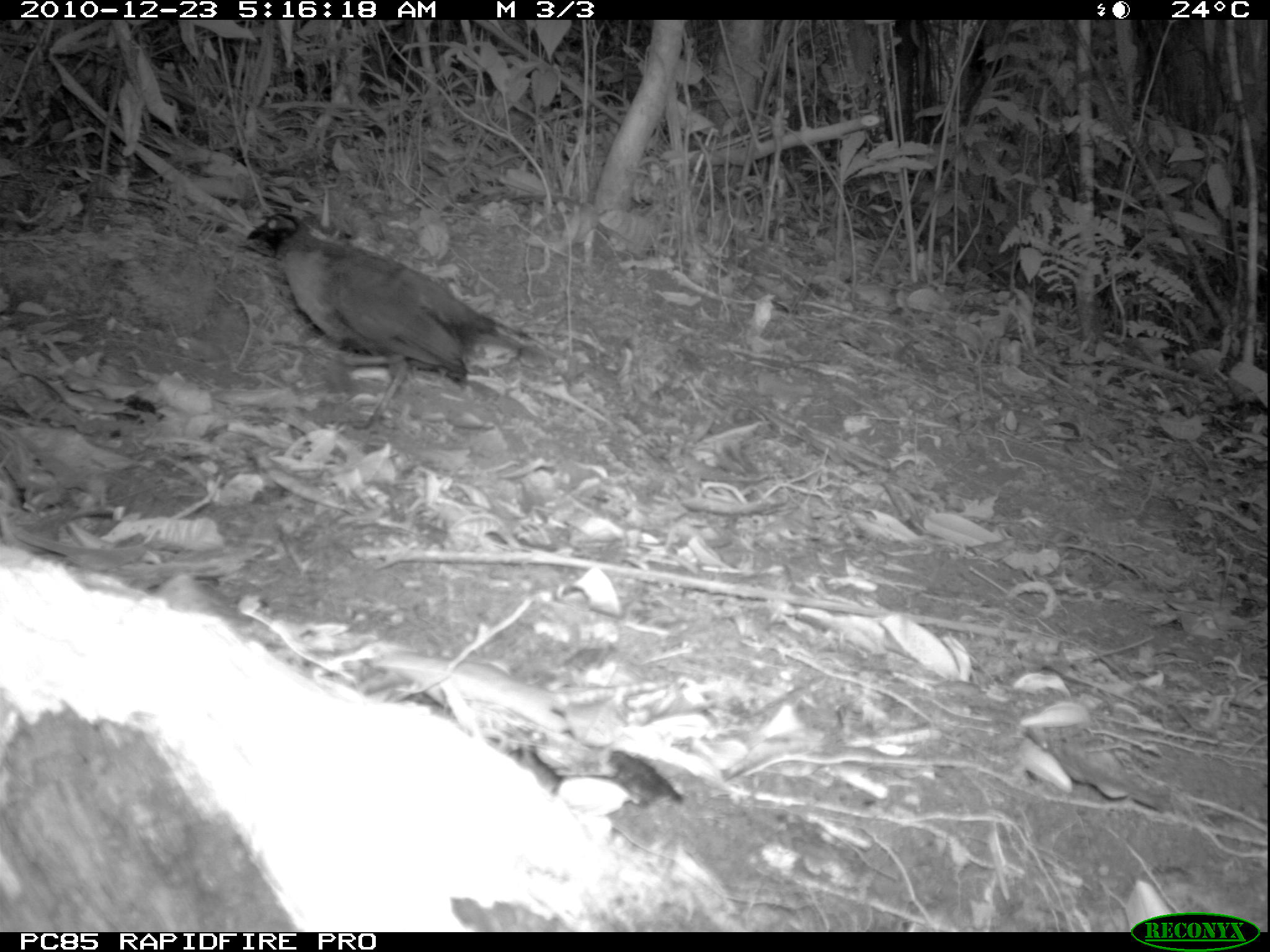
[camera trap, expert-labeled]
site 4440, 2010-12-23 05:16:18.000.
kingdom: Animalia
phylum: Chordata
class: Aves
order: Passeriformes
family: Cisticolidae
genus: Cisticola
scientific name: Cisticola cherina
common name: madagascar cisticola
Cisticola cherina (madagascar cisticola), count 1.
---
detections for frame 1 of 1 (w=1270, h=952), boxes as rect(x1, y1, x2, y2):
cisticola cherina: rect(245, 212, 552, 430)